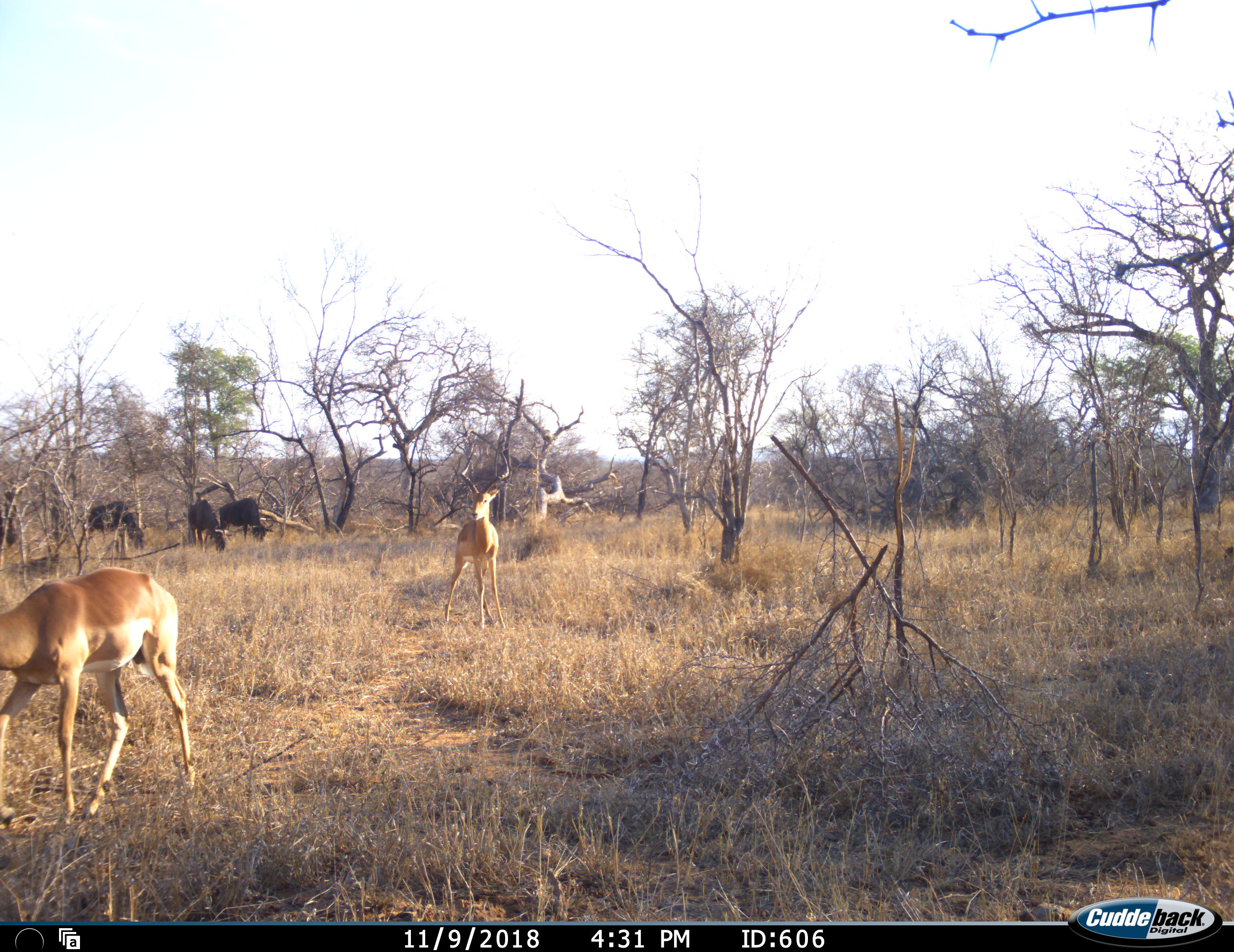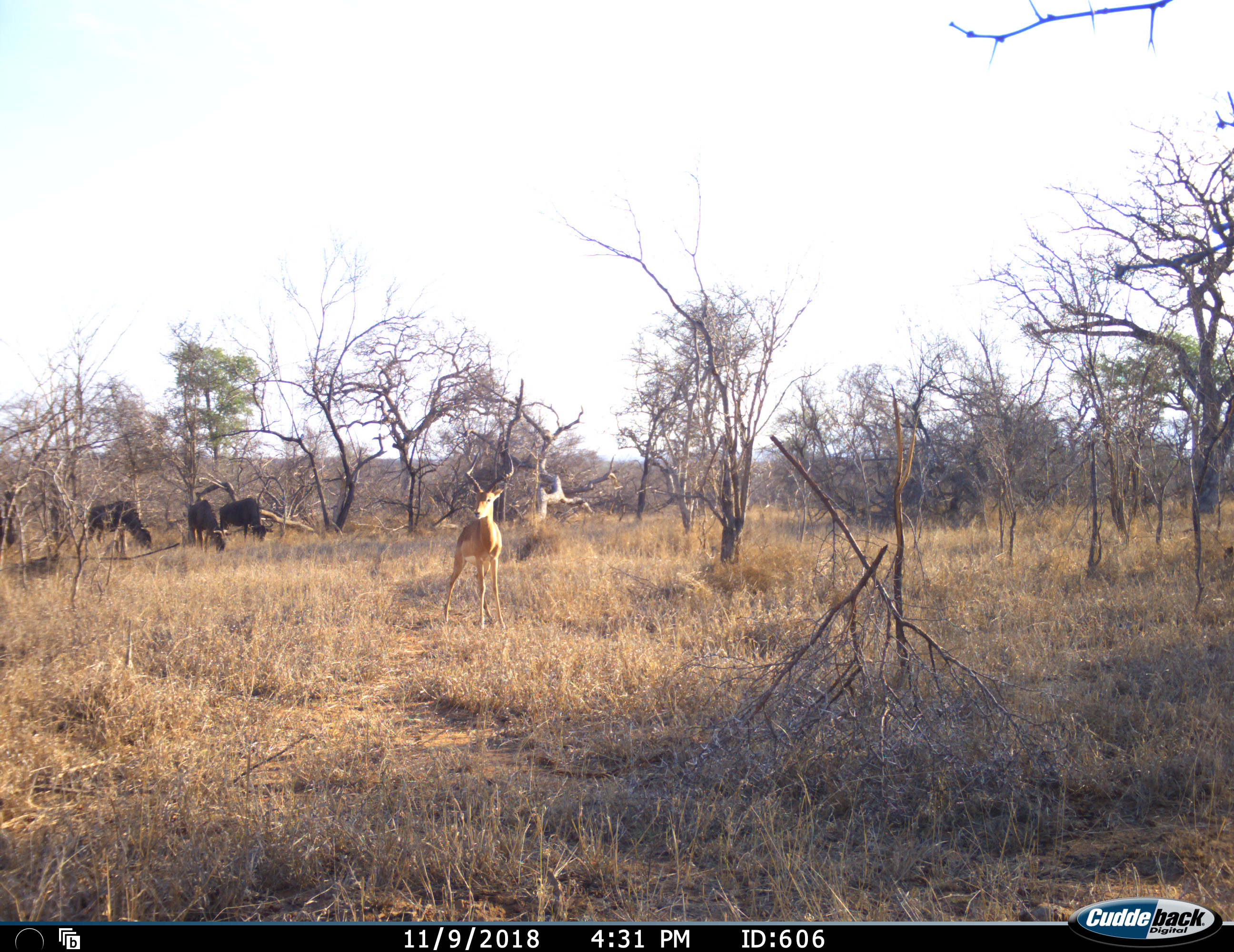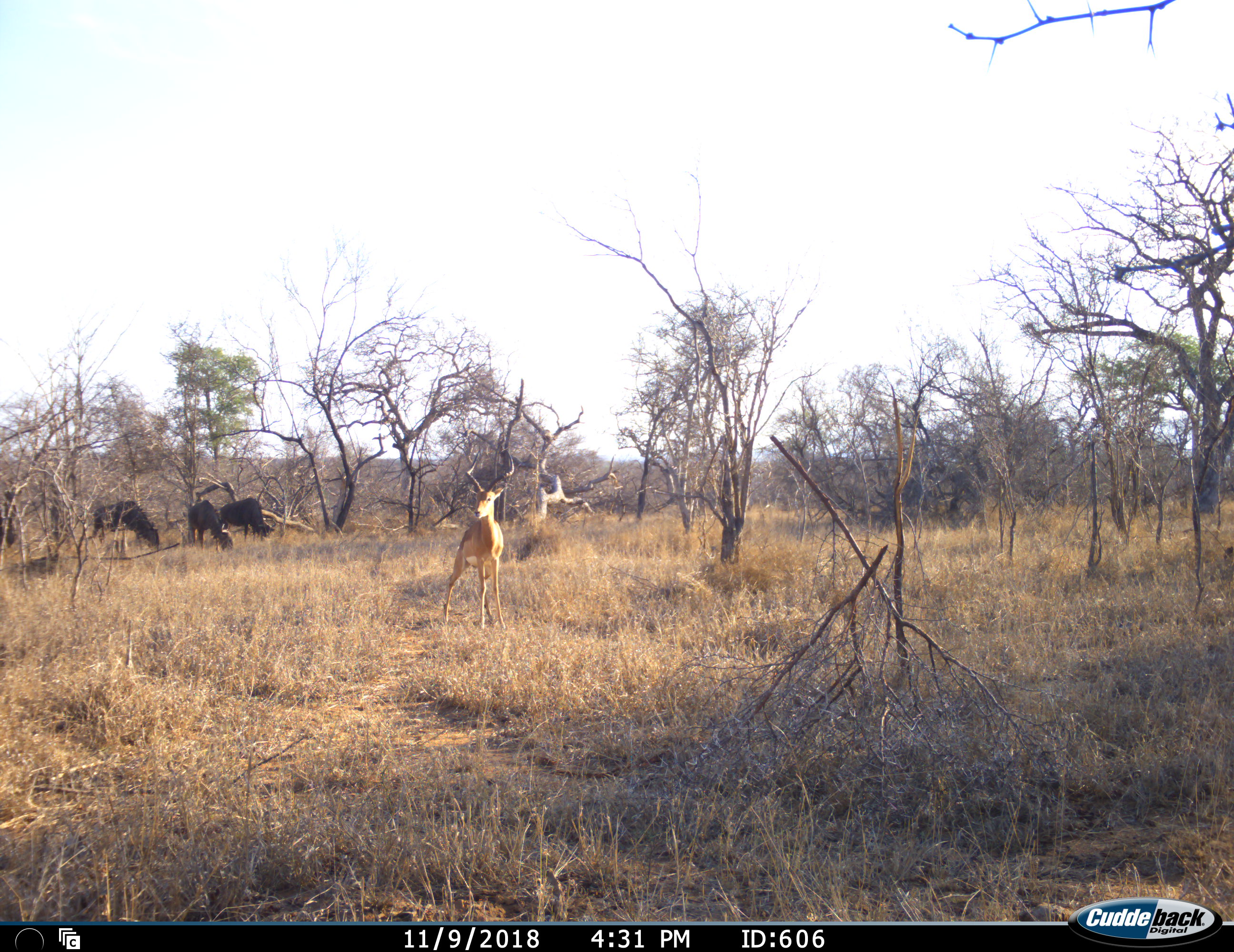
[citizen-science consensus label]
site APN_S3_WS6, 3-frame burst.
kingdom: Animalia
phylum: Chordata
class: Mammalia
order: Artiodactyla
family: Bovidae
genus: Aepyceros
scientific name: Aepyceros melampus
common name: impala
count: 2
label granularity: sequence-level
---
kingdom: Animalia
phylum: Chordata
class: Mammalia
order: Artiodactyla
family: Bovidae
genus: Connochaetes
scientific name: Connochaetes taurinus taurinus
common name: blue wildebeest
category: wildebeestblue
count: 3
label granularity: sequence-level